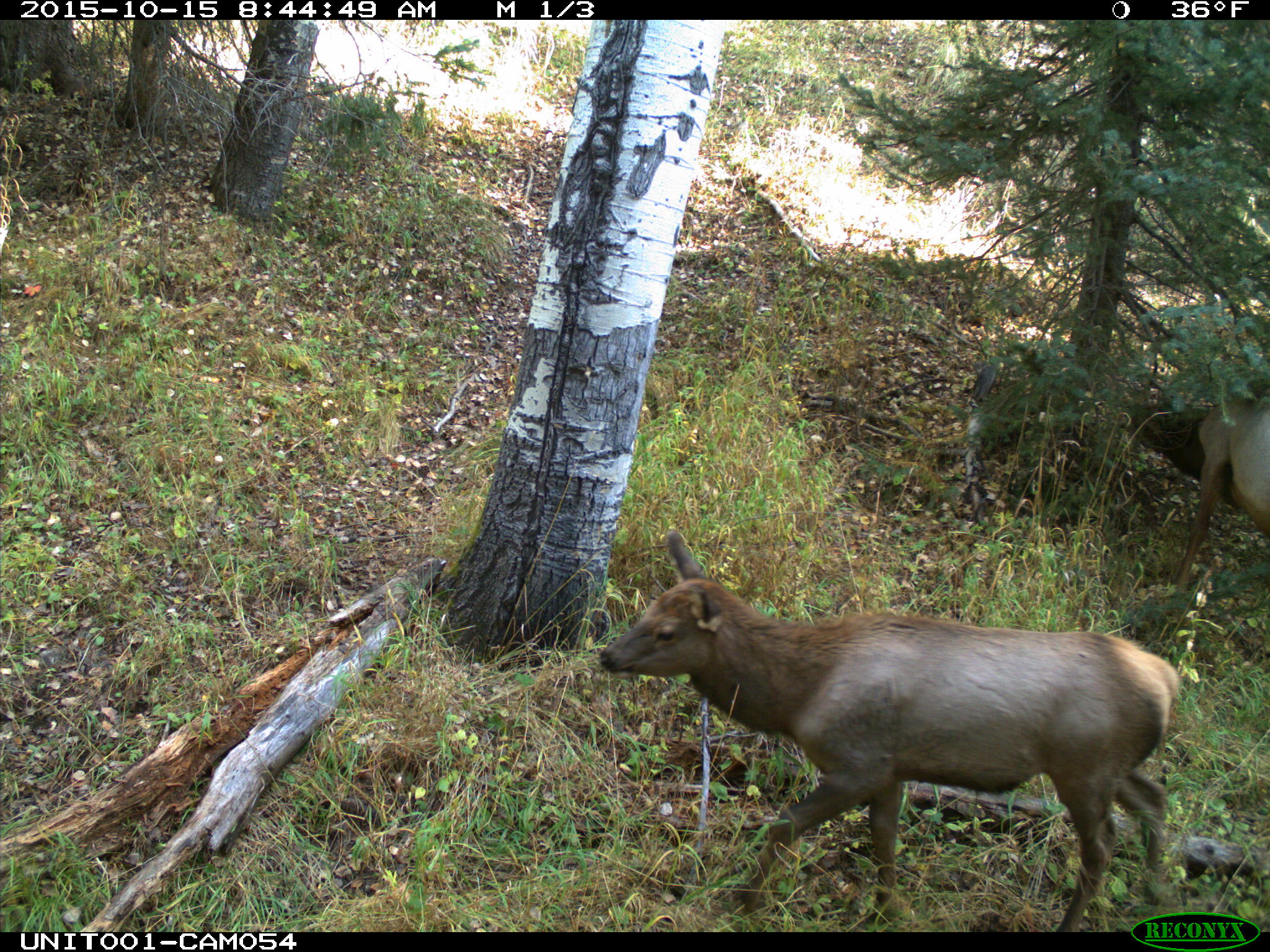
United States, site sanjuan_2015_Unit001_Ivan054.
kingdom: Animalia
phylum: Chordata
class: Mammalia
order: Artiodactyla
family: Cervidae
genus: Cervus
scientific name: Cervus elaphus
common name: red deer